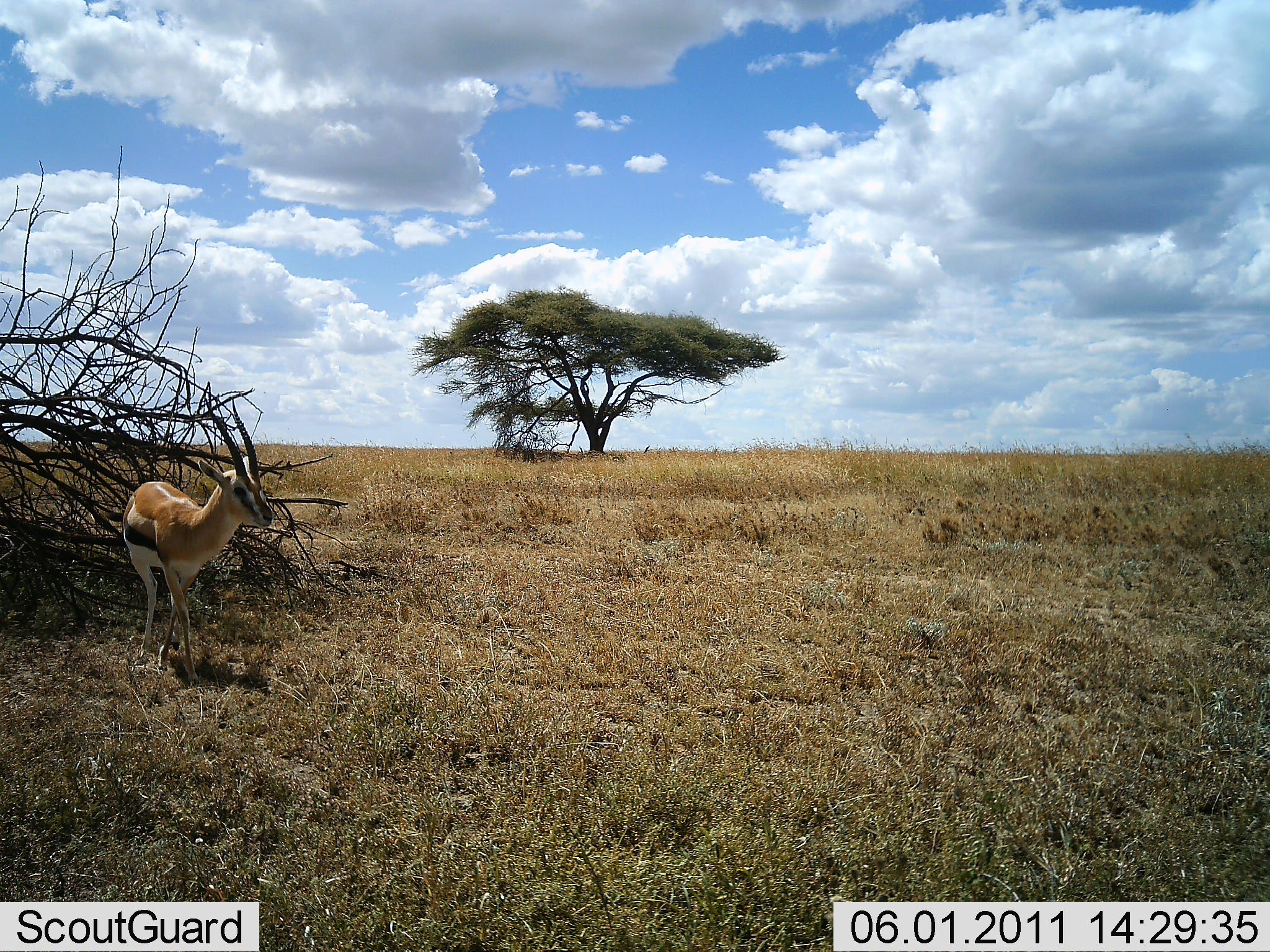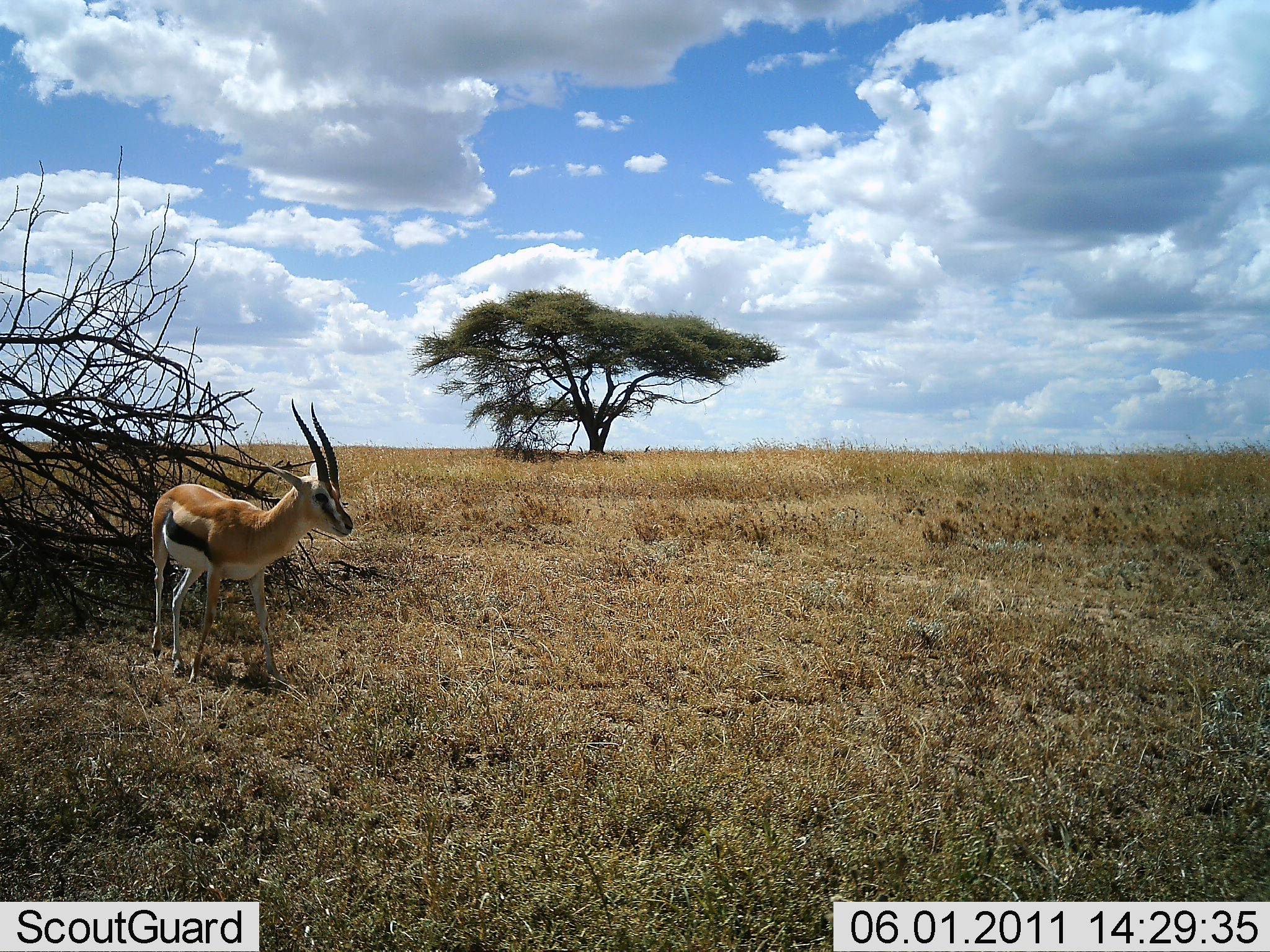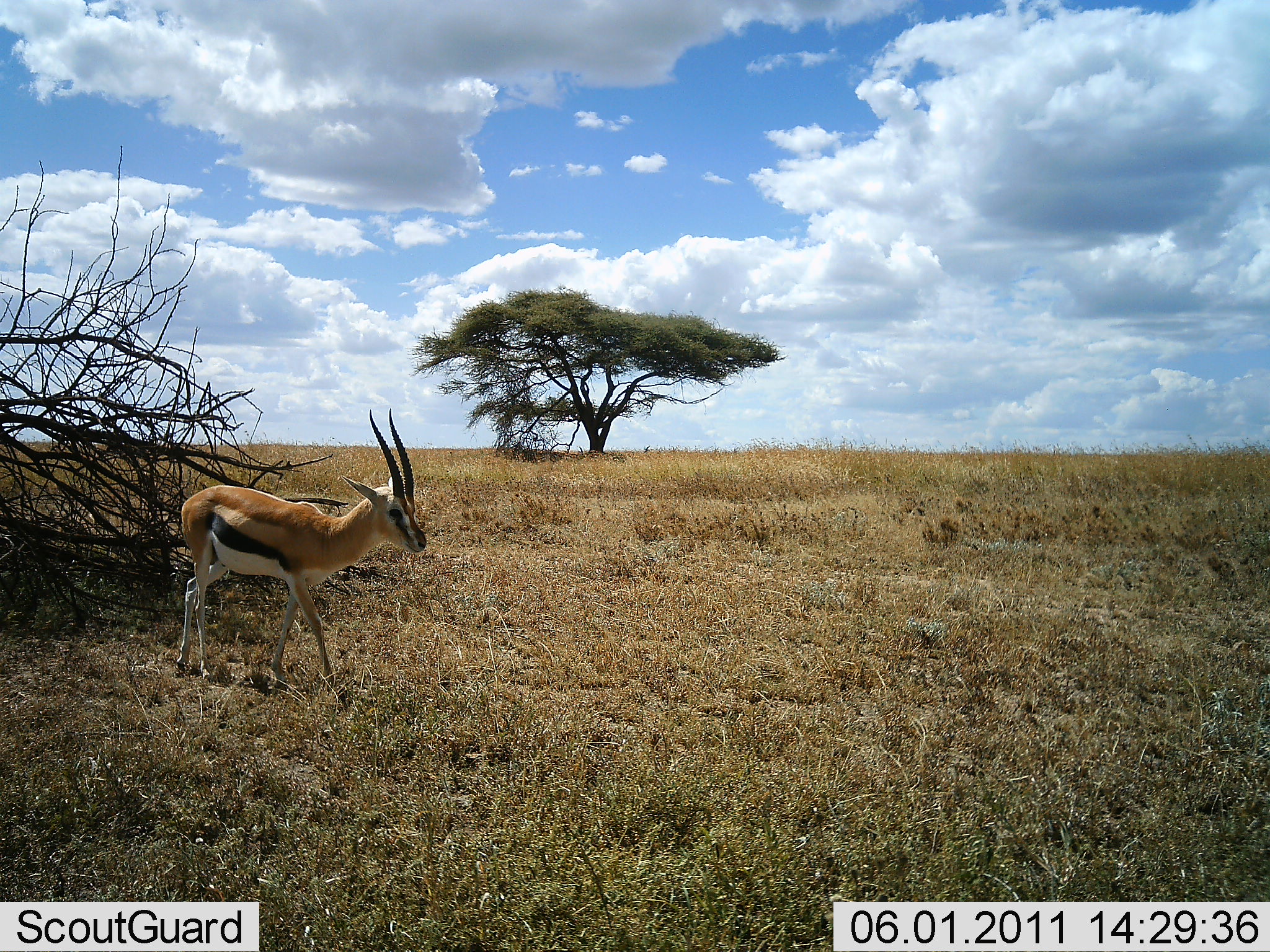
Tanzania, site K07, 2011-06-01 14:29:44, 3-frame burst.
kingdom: Animalia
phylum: Chordata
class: Mammalia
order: Artiodactyla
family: Bovidae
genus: Eudorcas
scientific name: Eudorcas thomsonii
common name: thomson's gazelle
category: gazellethomsons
Gazellethomsons (thomson's gazelle) (Eudorcas thomsonii), count 1. Behavior (volunteer vote fractions): standing 36%, resting 0%, moving 73%, interacting 0%. Young present (vote fraction): 0%. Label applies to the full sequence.